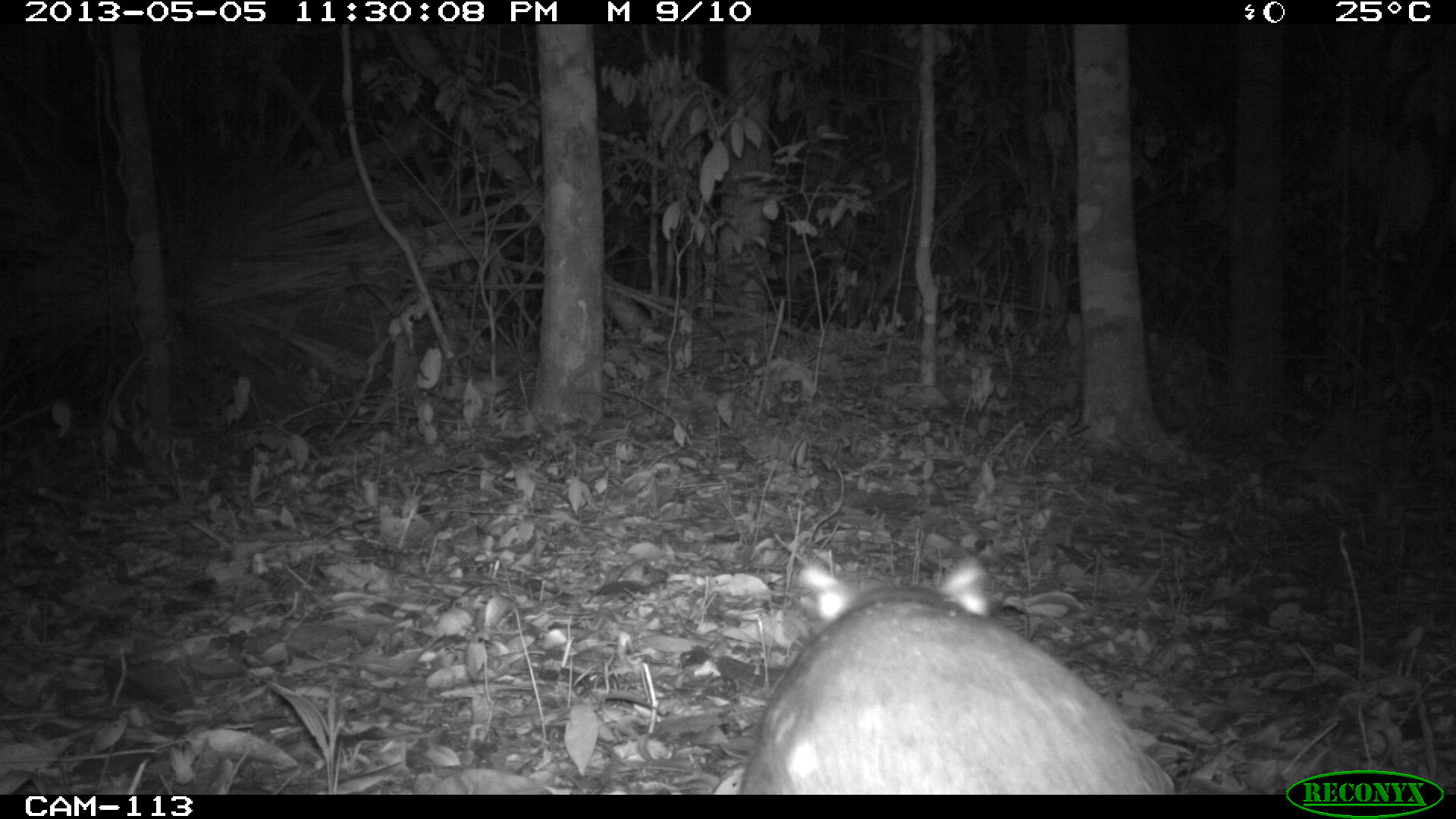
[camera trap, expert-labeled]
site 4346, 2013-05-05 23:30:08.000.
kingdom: Animalia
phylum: Chordata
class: Mammalia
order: Rodentia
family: Cuniculidae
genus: Cuniculus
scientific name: Cuniculus paca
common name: lowland paca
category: agouti paca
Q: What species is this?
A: Agouti paca (lowland paca) (Cuniculus paca).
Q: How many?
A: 1.